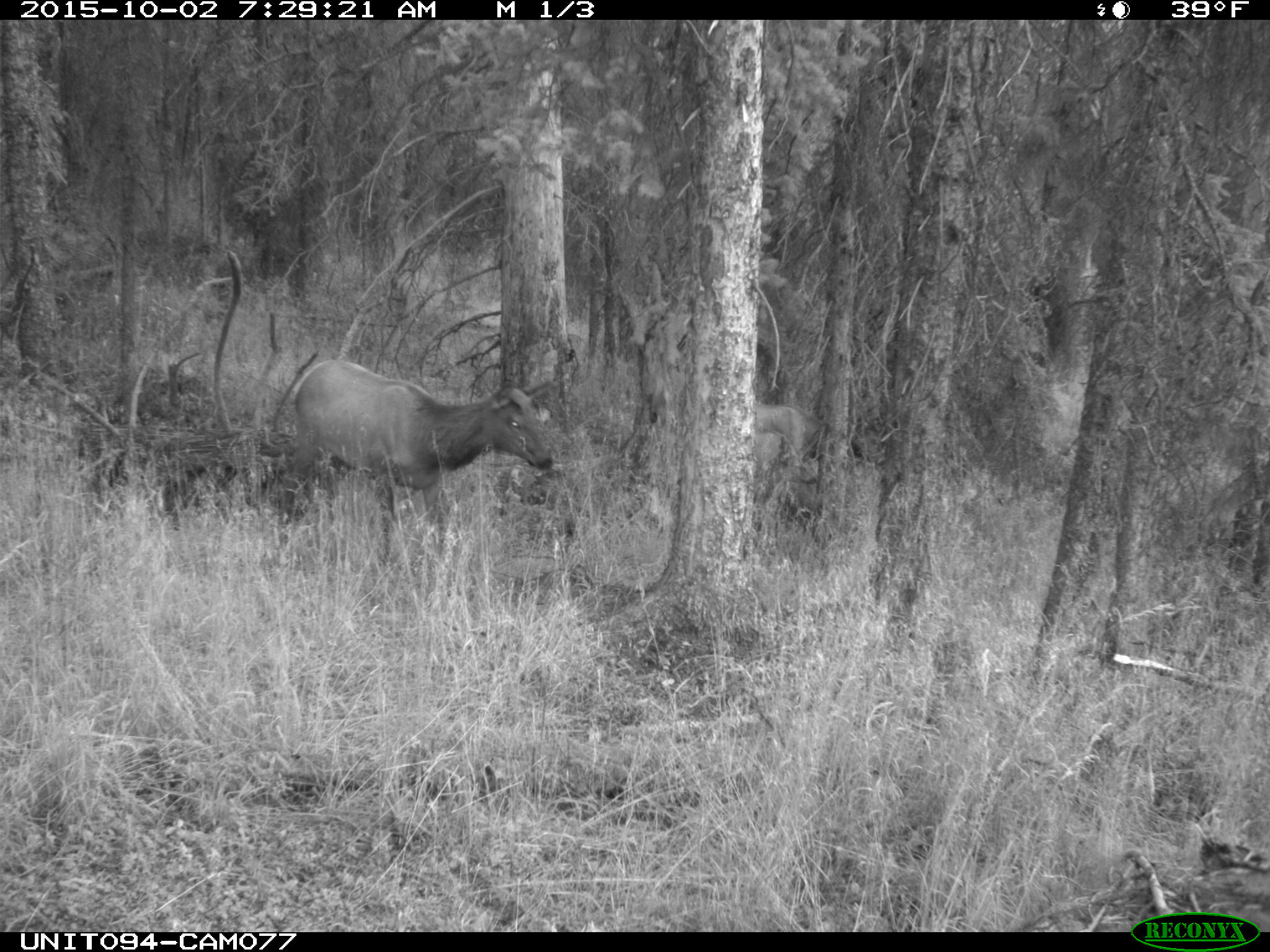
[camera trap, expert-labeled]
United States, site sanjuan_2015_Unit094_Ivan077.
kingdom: Animalia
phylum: Chordata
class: Mammalia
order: Artiodactyla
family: Cervidae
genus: Cervus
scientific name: Cervus elaphus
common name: red deer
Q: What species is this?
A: Cervus elaphus (red deer).